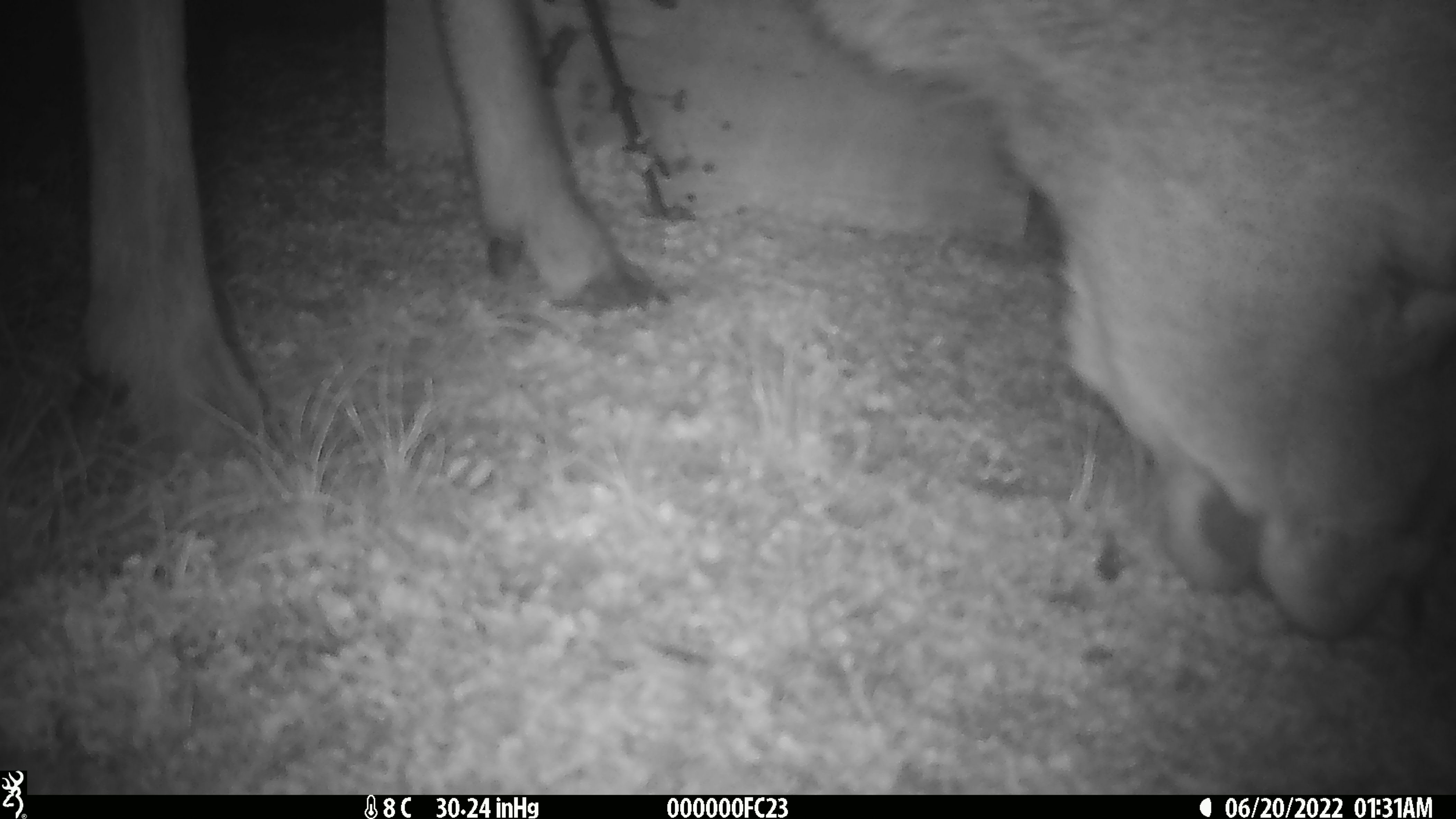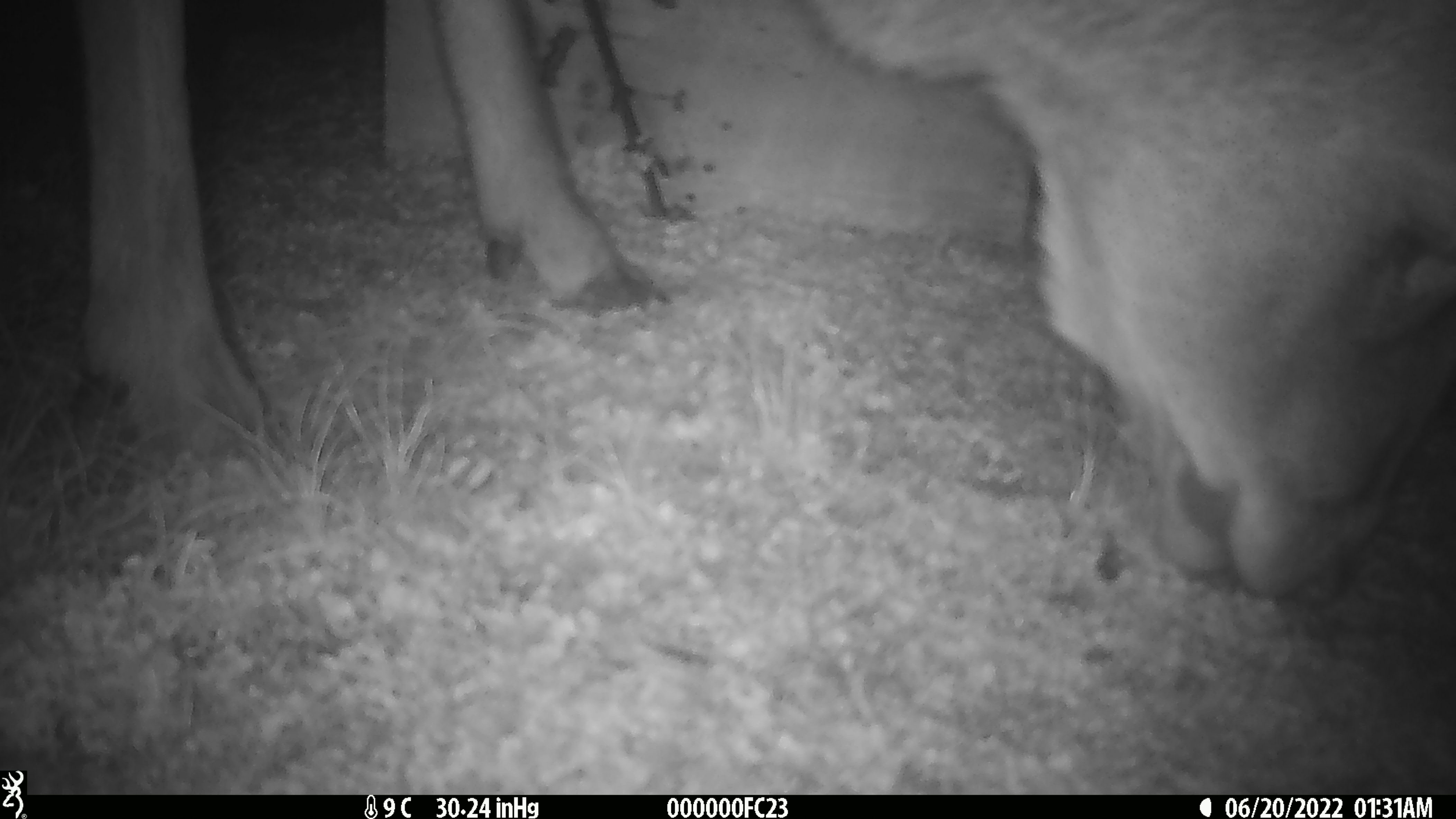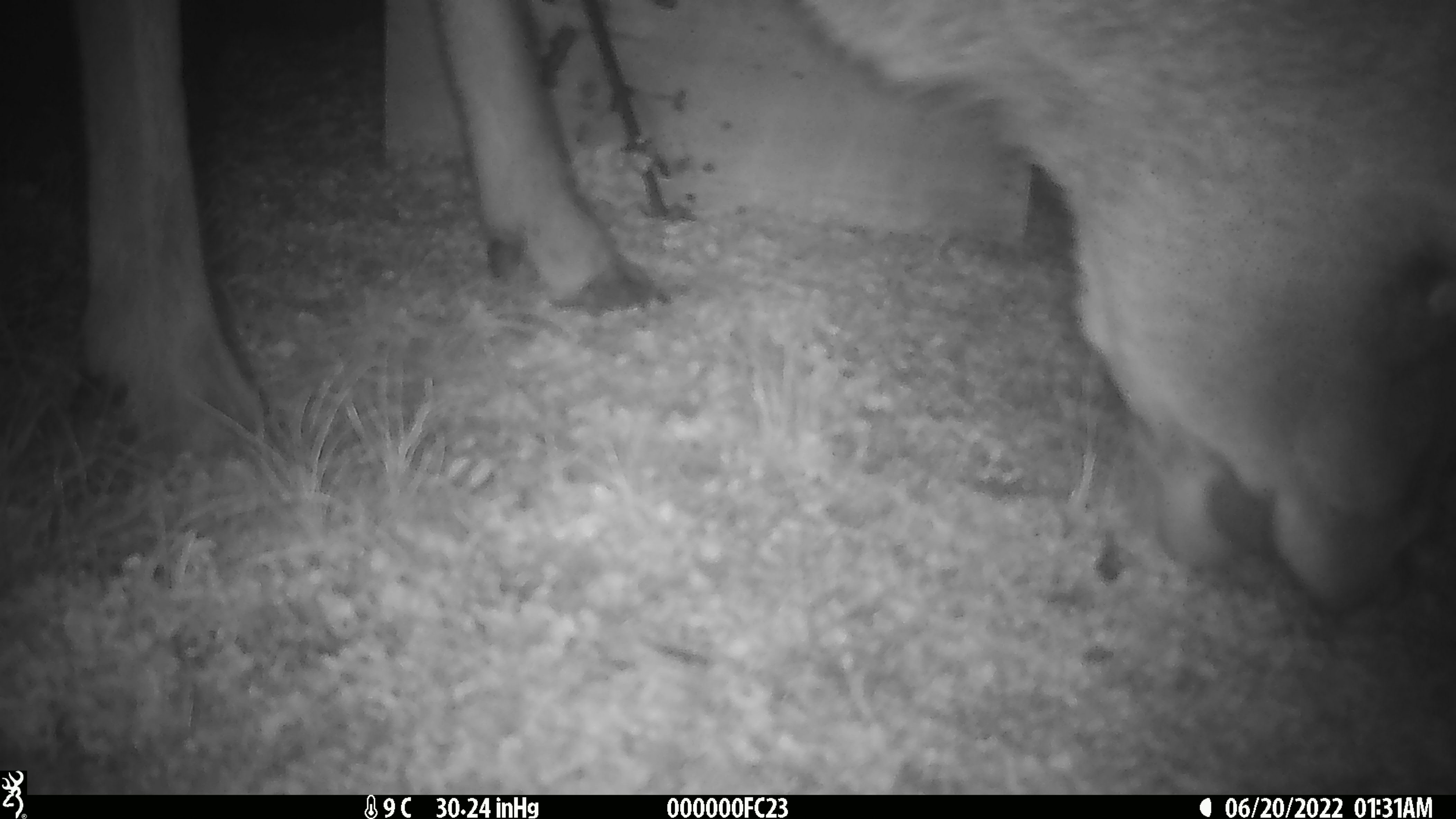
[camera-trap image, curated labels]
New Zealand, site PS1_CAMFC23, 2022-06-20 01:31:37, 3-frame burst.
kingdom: Animalia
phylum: Chordata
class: Mammalia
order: Artiodactyla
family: Cervidae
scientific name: Cervidae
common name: deer